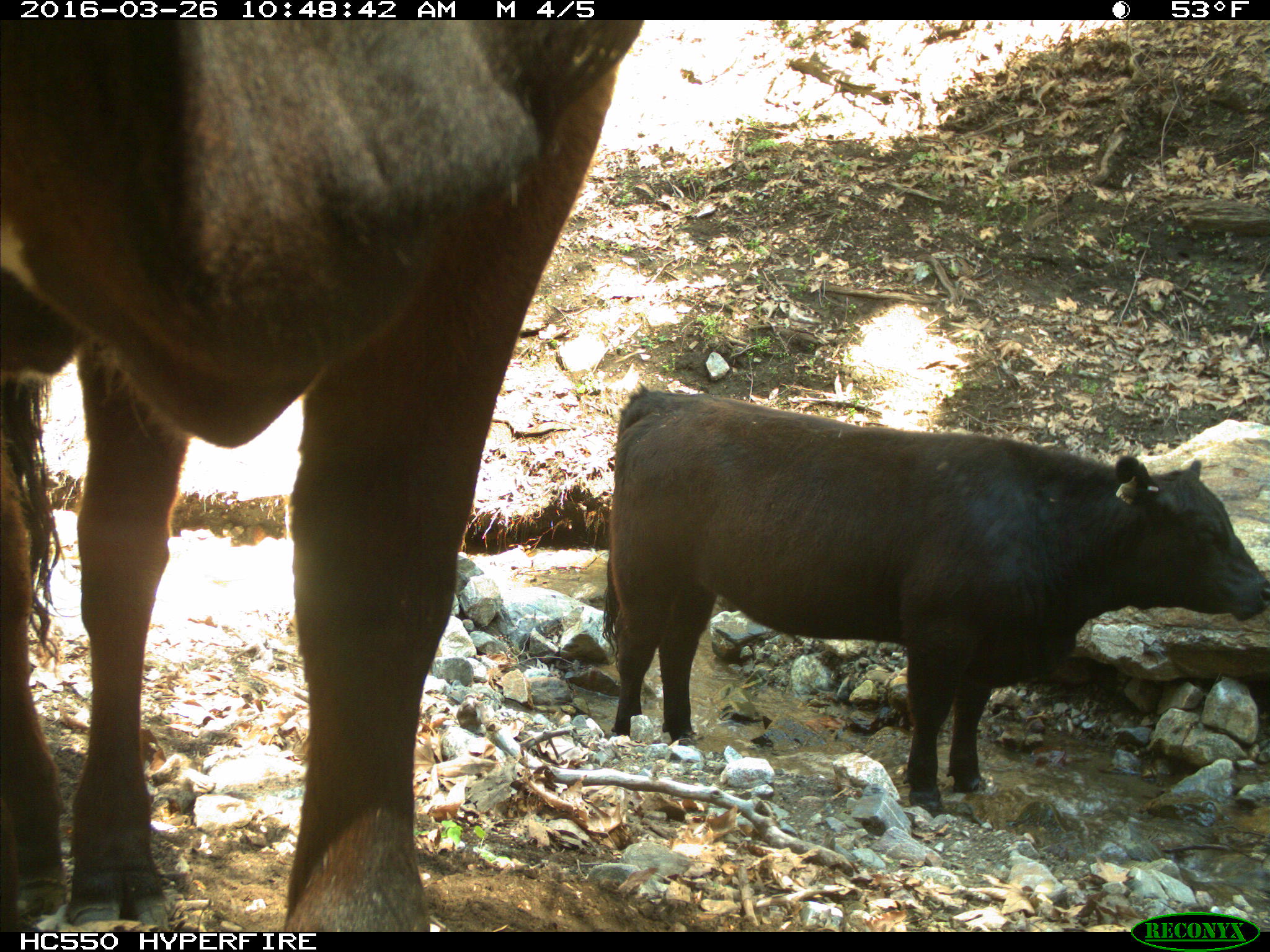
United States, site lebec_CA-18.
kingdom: Animalia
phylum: Chordata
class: Mammalia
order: Artiodactyla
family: Bovidae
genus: Bos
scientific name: Bos taurus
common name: domestic cow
Bos taurus (domestic cow).